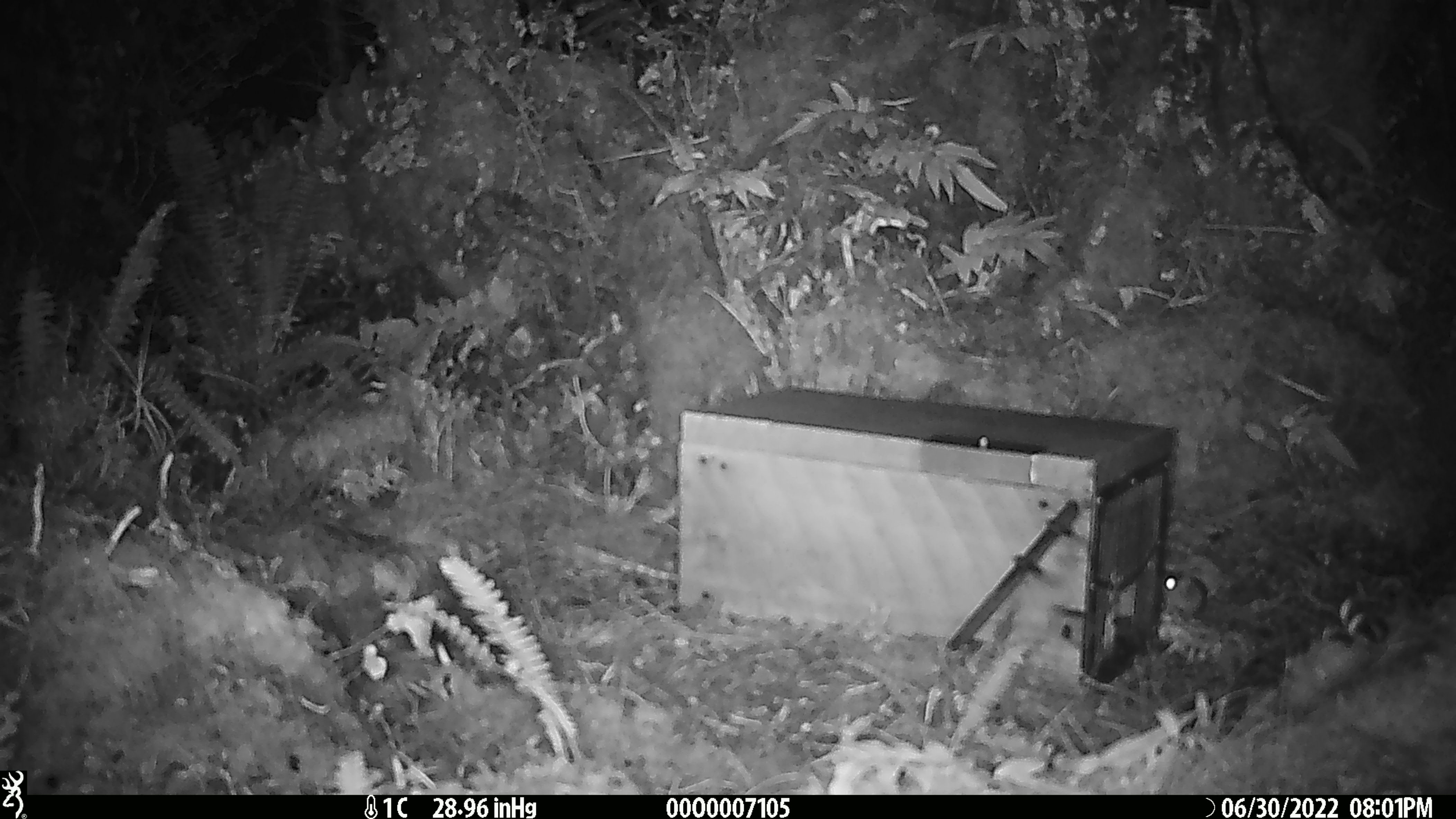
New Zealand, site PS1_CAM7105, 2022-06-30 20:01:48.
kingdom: Animalia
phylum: Chordata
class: Mammalia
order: Rodentia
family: Muridae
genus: Mus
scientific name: Mus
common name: mouse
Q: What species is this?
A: Mouse (Mus).